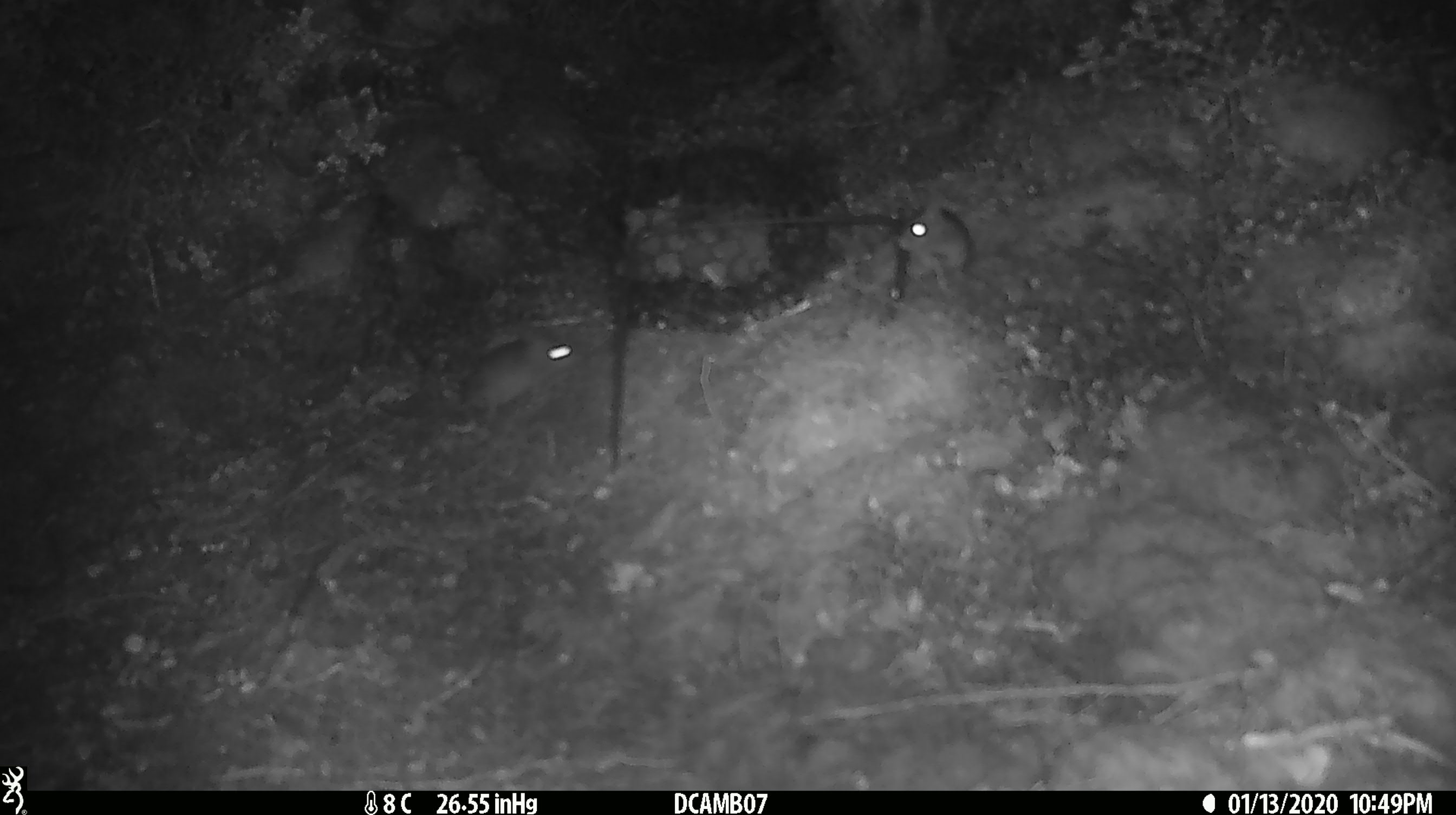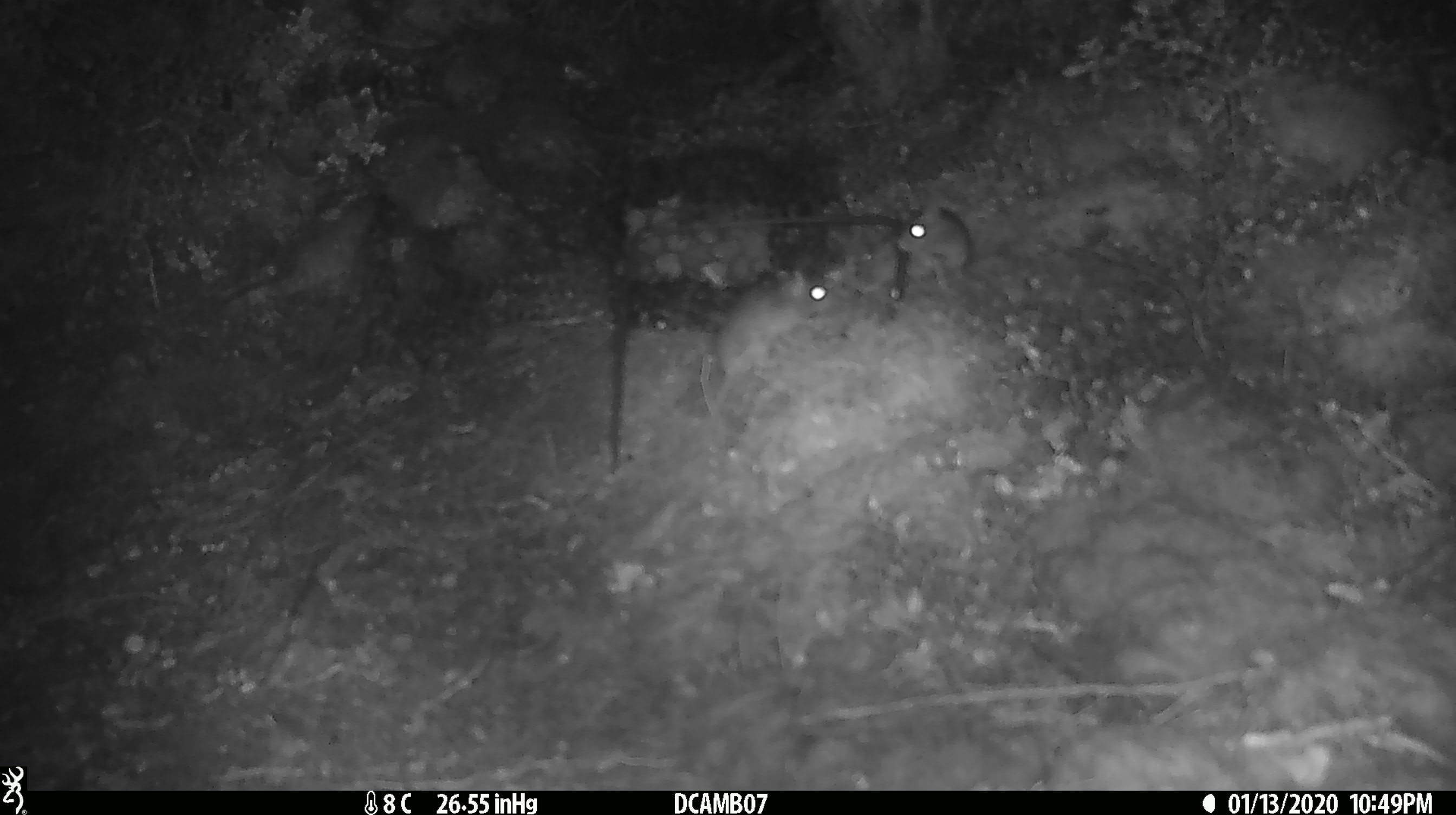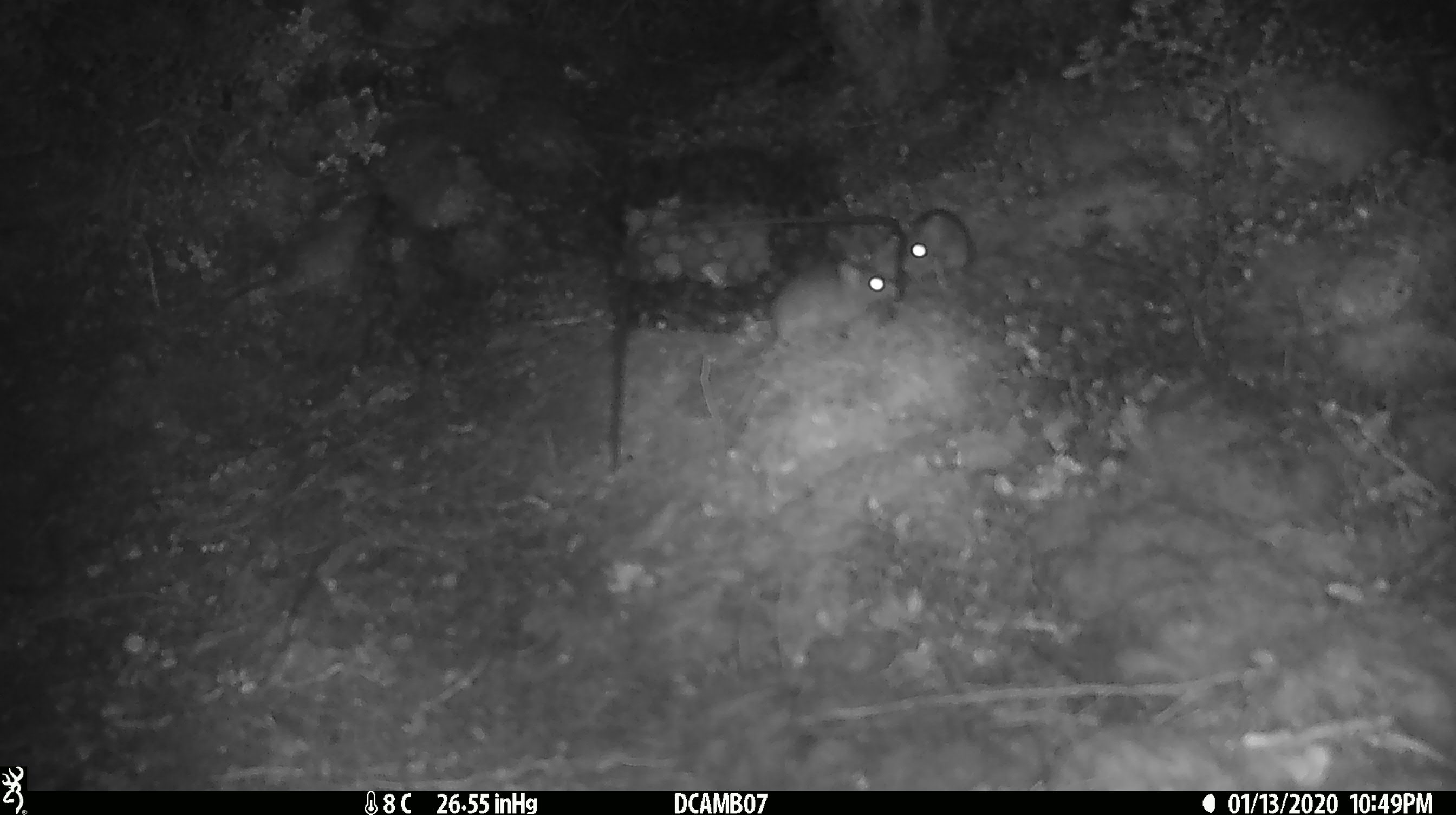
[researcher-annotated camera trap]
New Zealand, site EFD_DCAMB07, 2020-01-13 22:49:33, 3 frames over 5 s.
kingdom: Animalia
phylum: Chordata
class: Mammalia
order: Rodentia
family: Muridae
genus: Mus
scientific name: Mus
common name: mouse